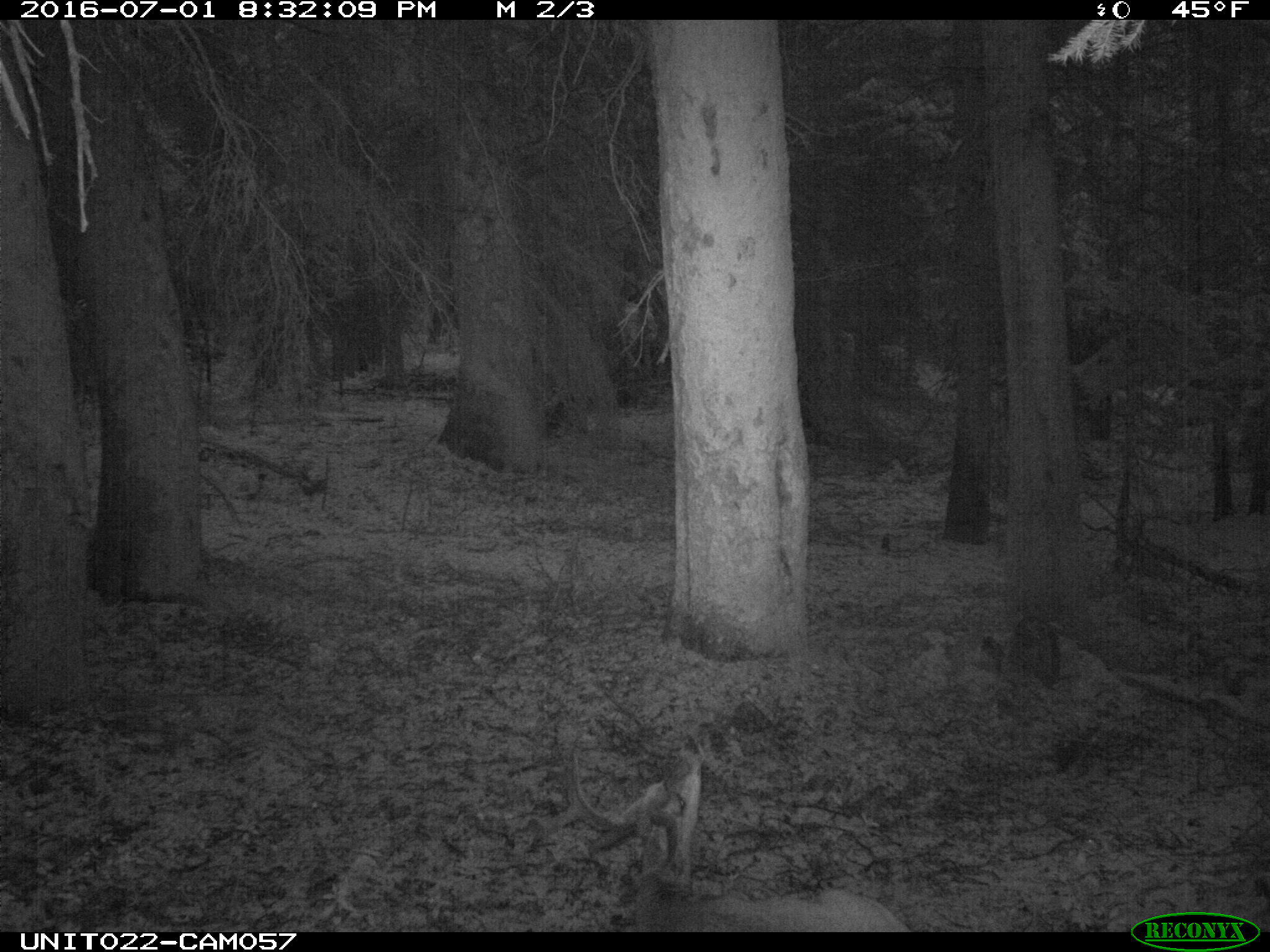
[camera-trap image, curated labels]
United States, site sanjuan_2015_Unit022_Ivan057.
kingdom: Animalia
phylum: Chordata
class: Mammalia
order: Artiodactyla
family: Cervidae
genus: Odocoileus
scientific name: Odocoileus hemionus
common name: mule deer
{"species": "Odocoileus hemionus (mule deer)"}